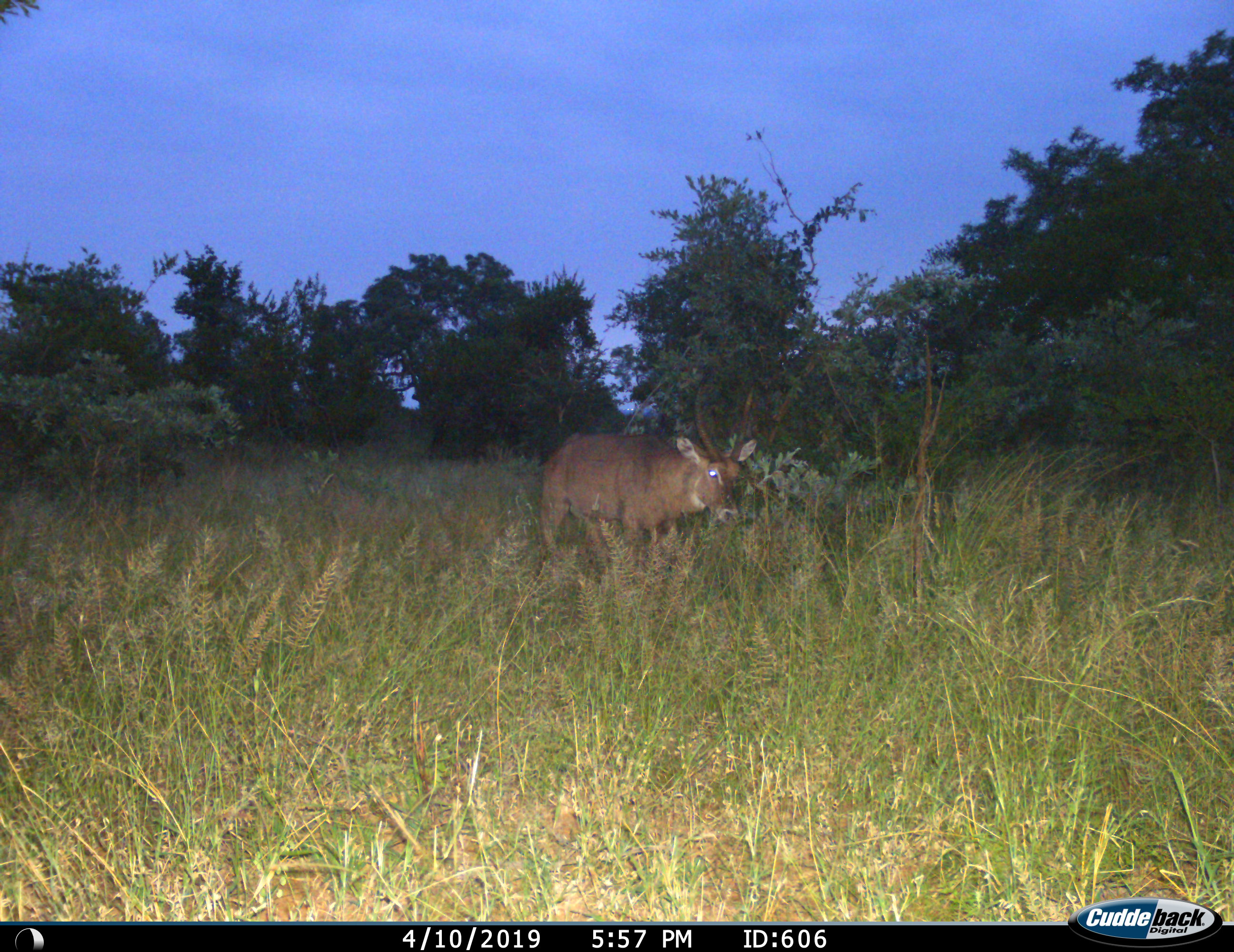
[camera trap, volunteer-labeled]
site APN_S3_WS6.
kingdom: Animalia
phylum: Chordata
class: Mammalia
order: Artiodactyla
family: Bovidae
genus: Kobus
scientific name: Kobus ellipsiprymnus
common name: waterbuck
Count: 1.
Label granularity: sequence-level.